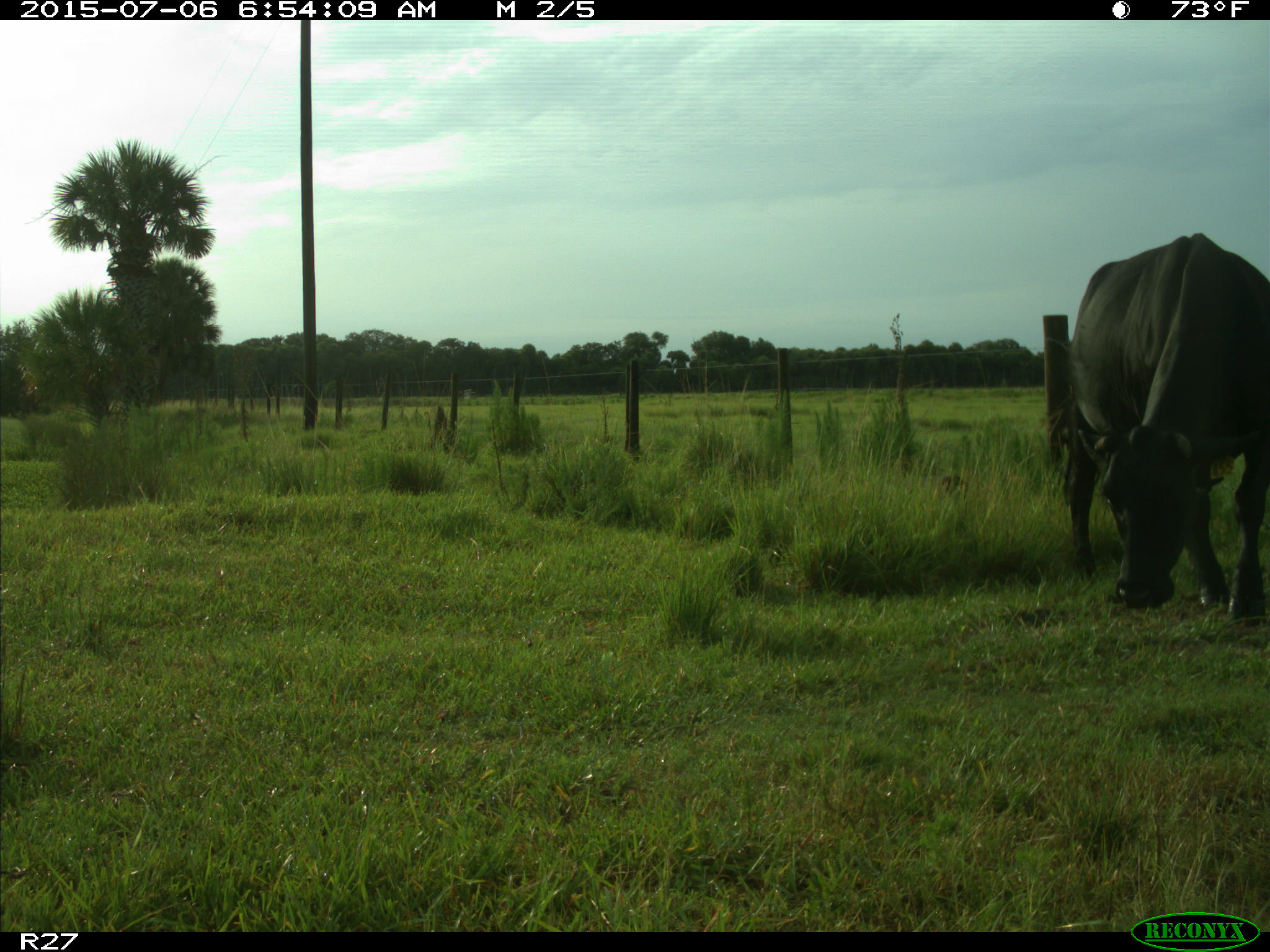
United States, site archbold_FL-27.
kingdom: Animalia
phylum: Chordata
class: Mammalia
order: Artiodactyla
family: Bovidae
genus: Bos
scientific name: Bos taurus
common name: domestic cow